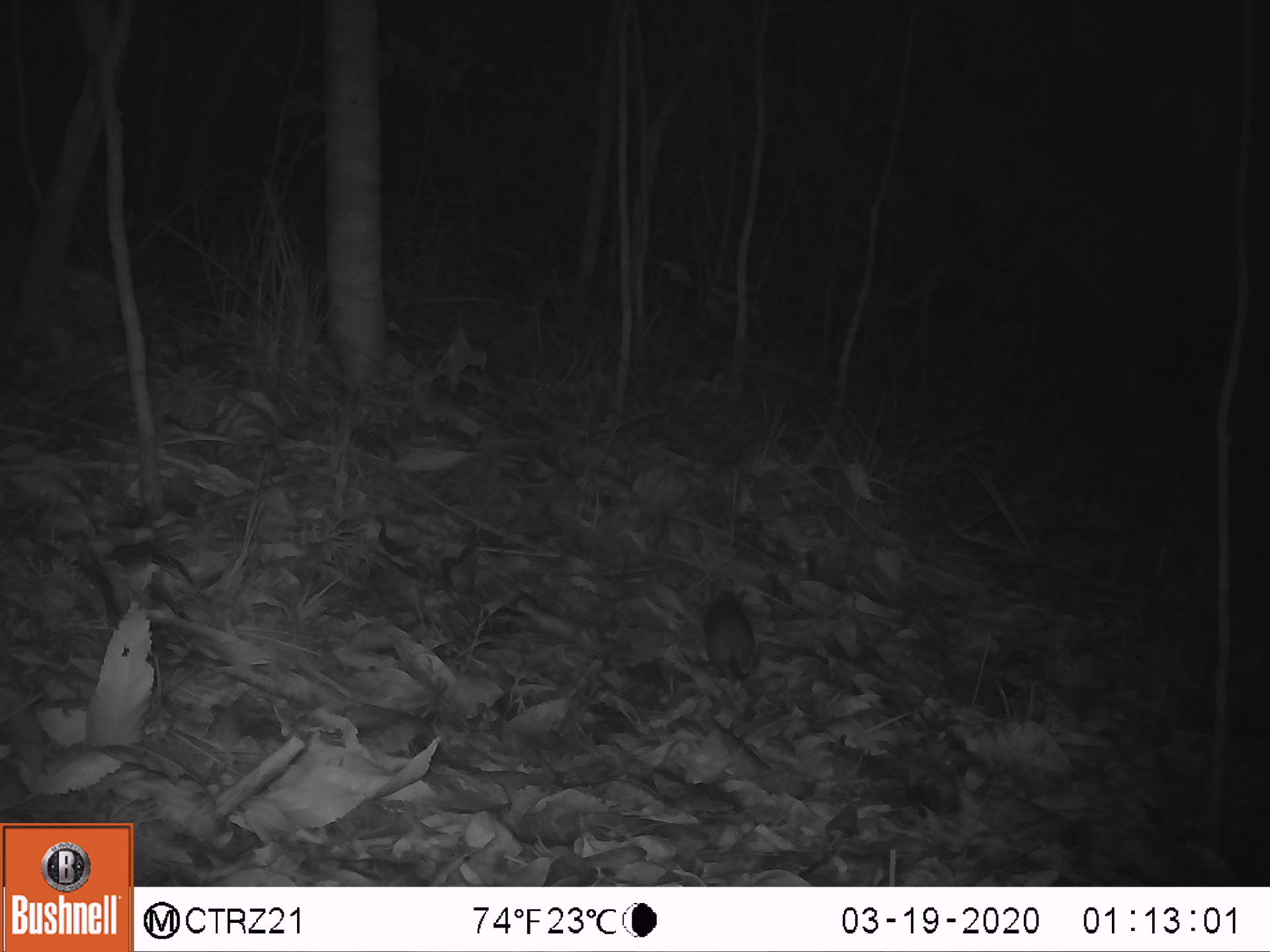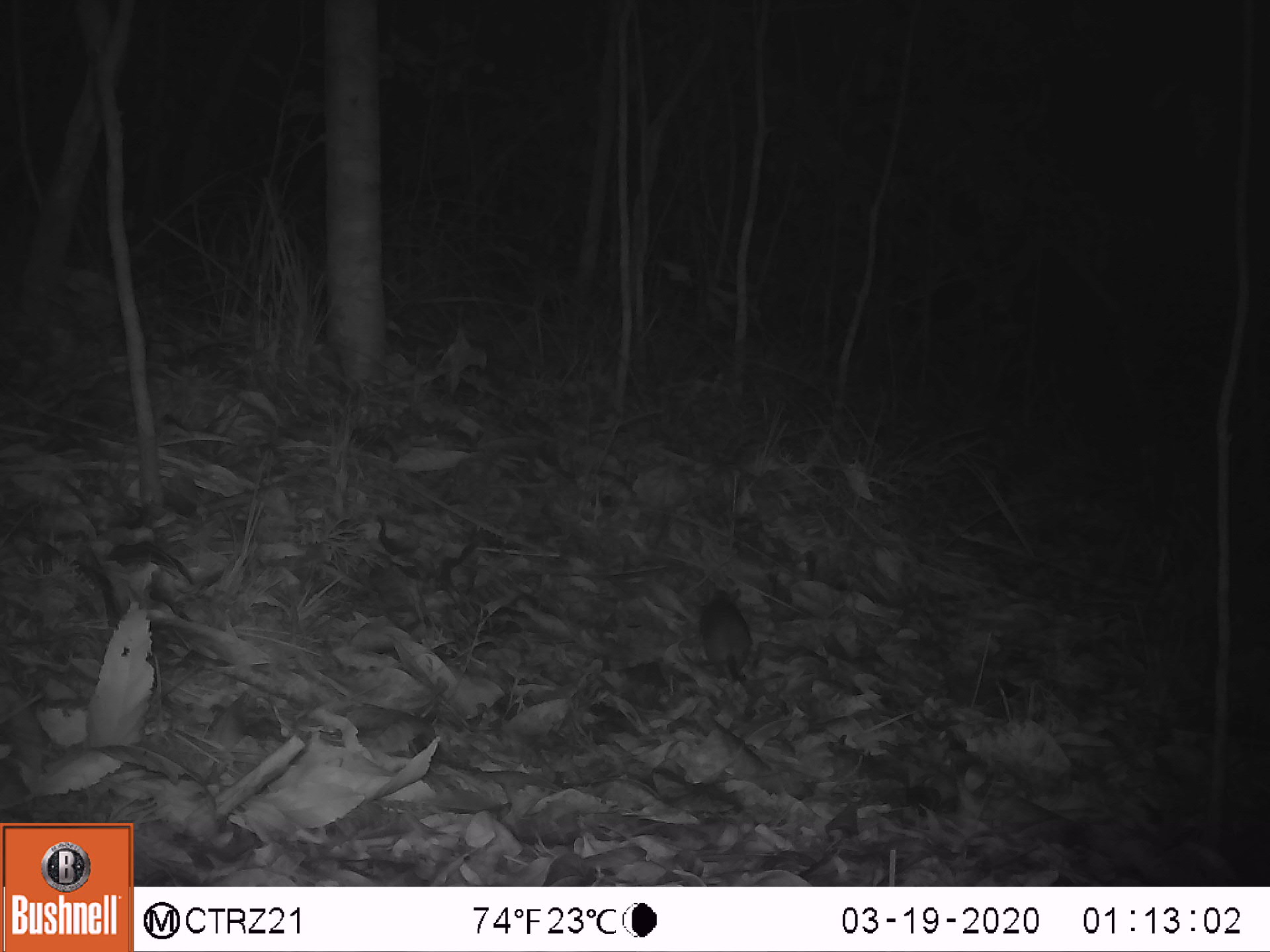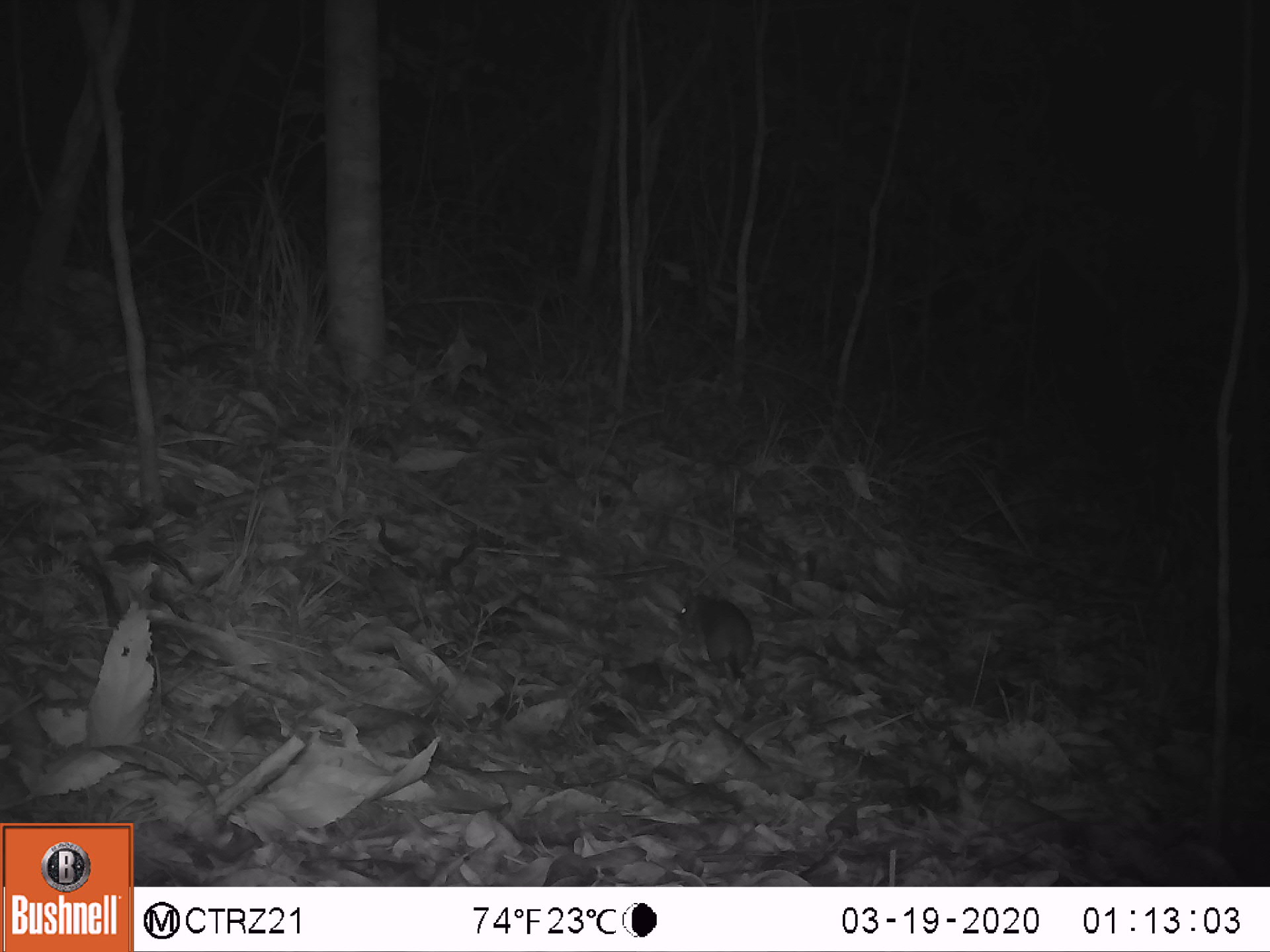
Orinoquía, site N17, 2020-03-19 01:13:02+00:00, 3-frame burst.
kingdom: Animalia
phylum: Chordata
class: Mammalia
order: Rodentia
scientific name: Rodentia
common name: rodent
Rodent (Rodentia).